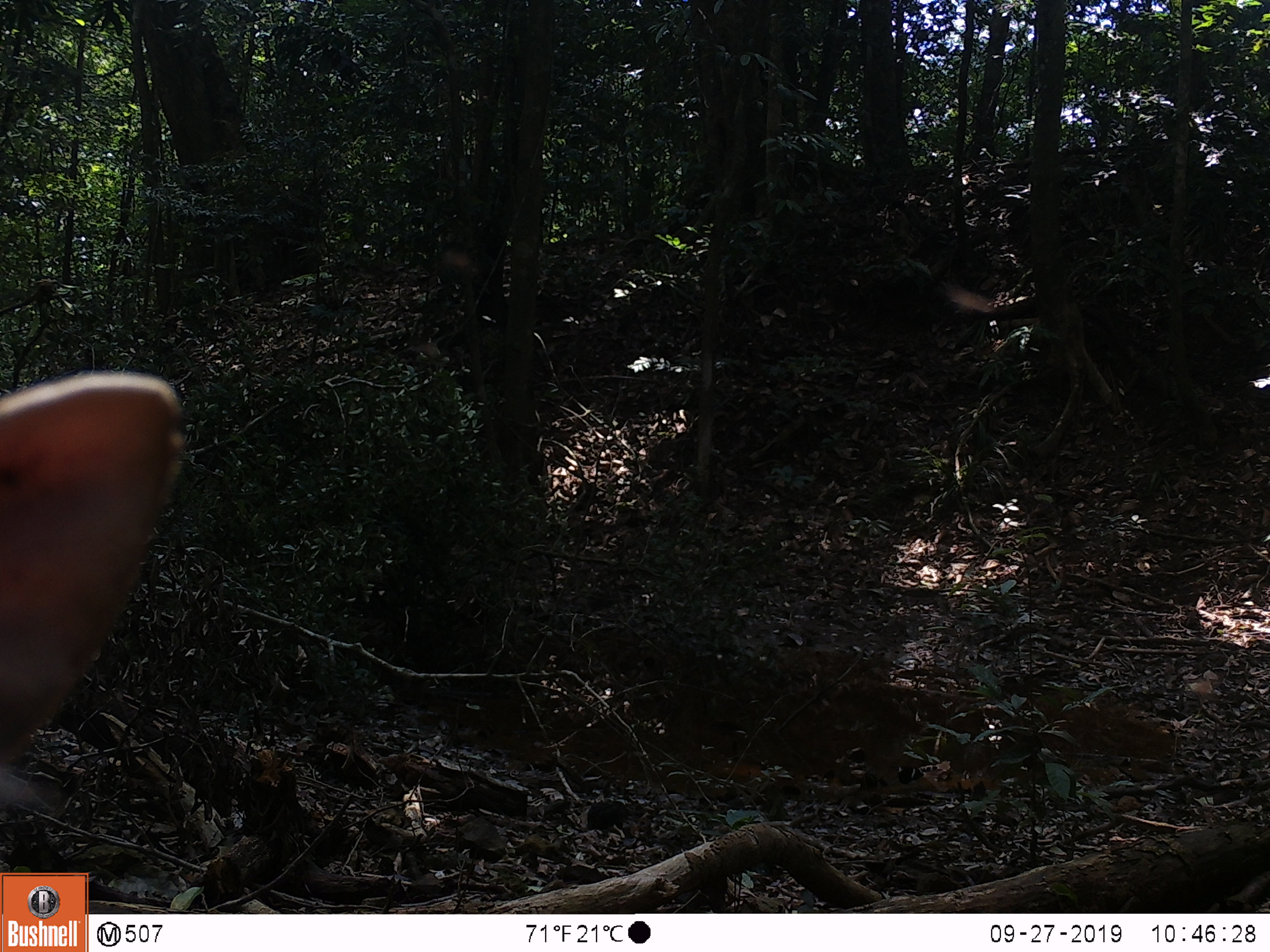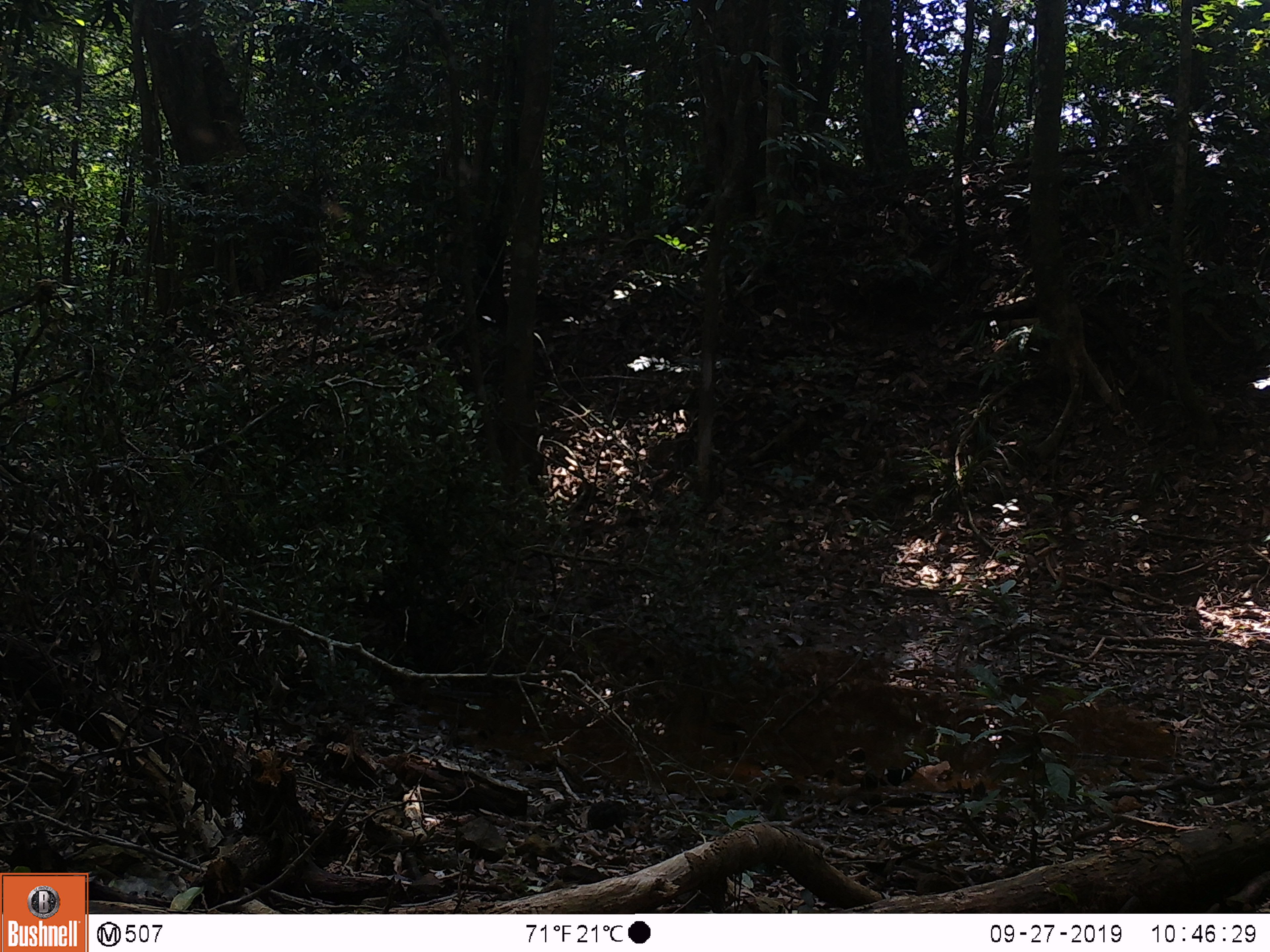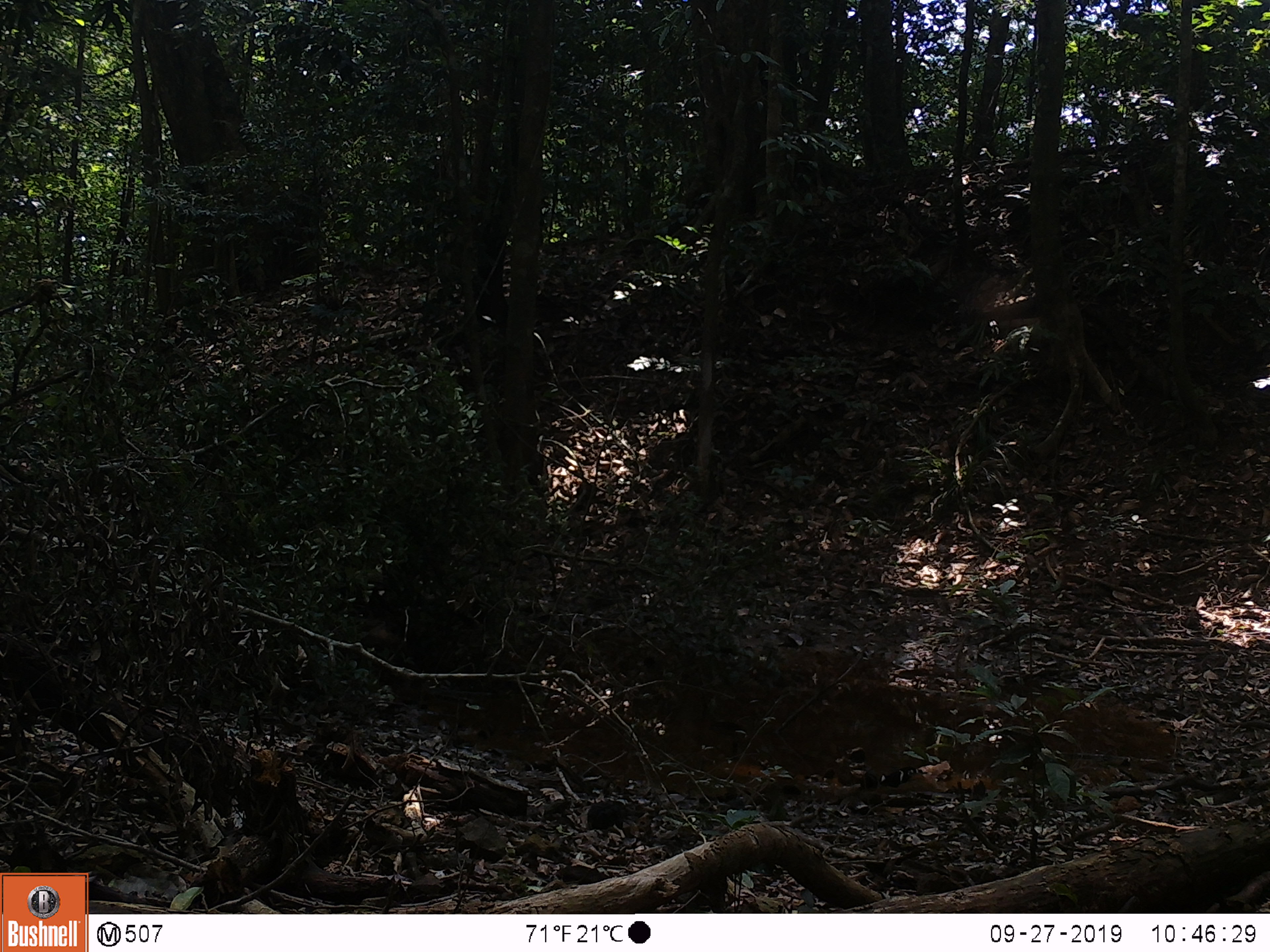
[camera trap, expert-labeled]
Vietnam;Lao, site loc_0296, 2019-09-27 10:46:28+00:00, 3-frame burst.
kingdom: Animalia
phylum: Chordata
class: Mammalia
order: Artiodactyla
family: Cervidae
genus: Muntiacus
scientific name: Muntiacus vuquangensis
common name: large-antlered muntjac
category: large antlered muntjac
Large antlered muntjac (large-antlered muntjac) (Muntiacus vuquangensis). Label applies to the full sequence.